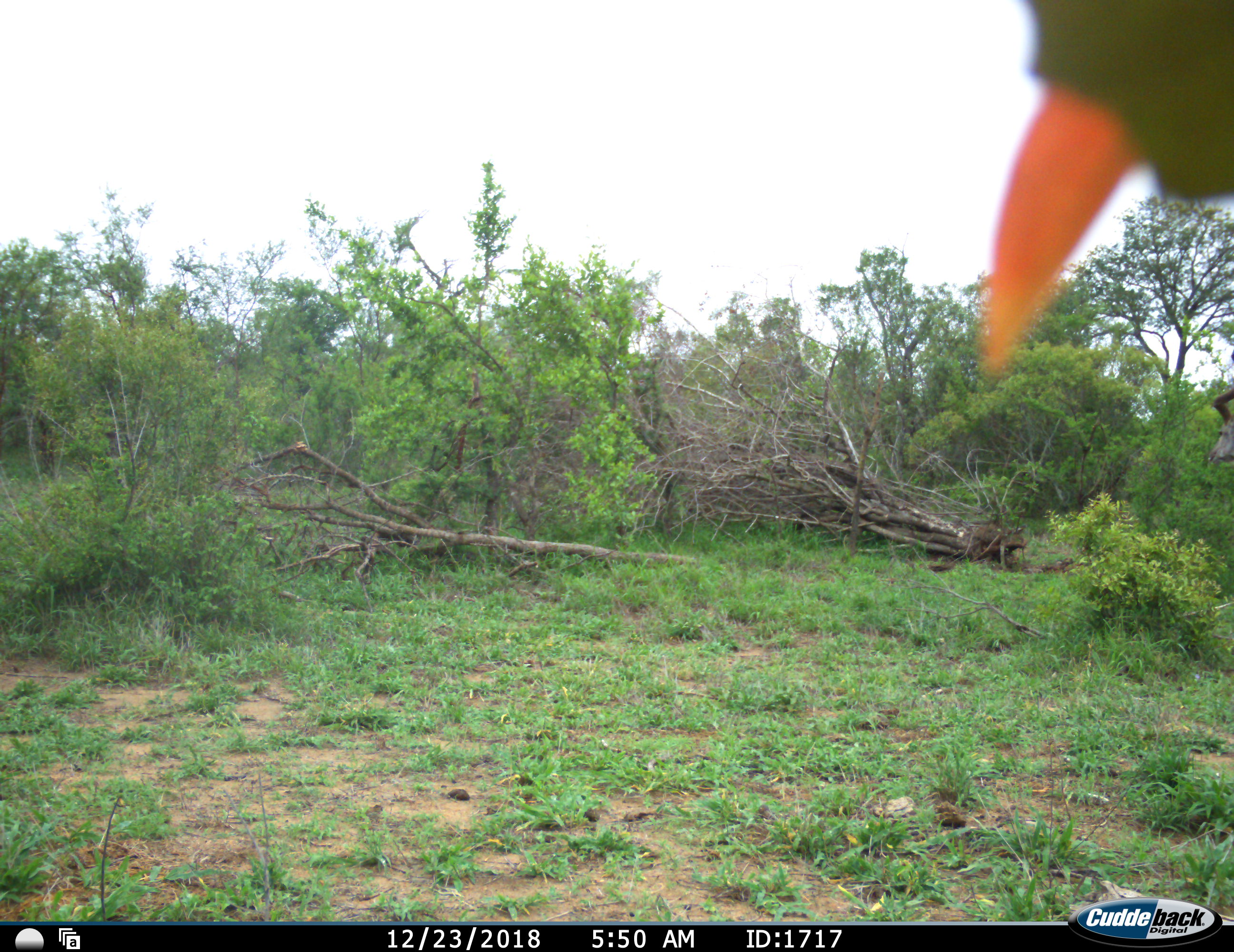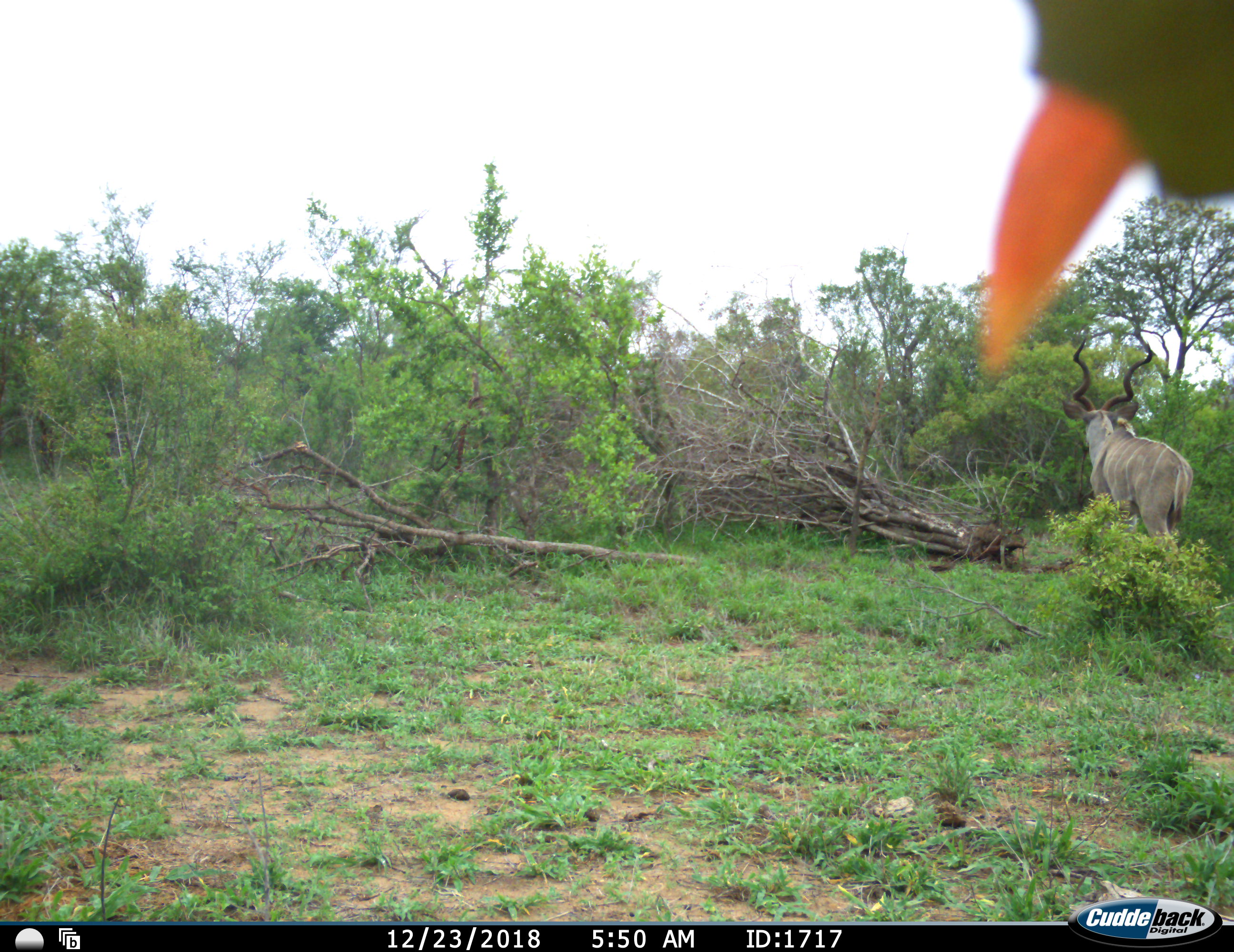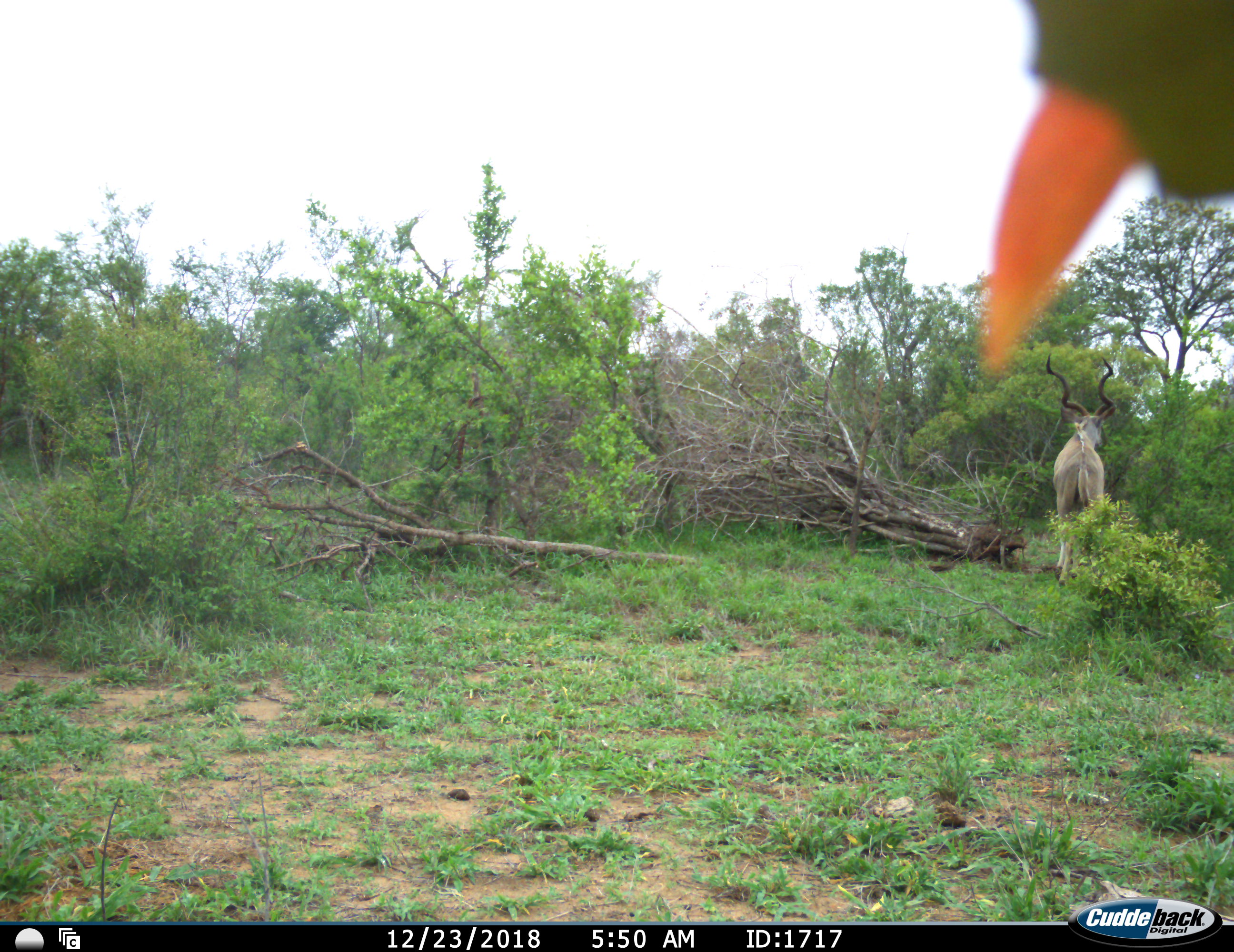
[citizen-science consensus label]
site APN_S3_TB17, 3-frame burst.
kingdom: Animalia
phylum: Chordata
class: Mammalia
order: Artiodactyla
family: Bovidae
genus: Tragelaphus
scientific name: Tragelaphus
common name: kudu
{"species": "kudu (Tragelaphus)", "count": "1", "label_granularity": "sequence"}